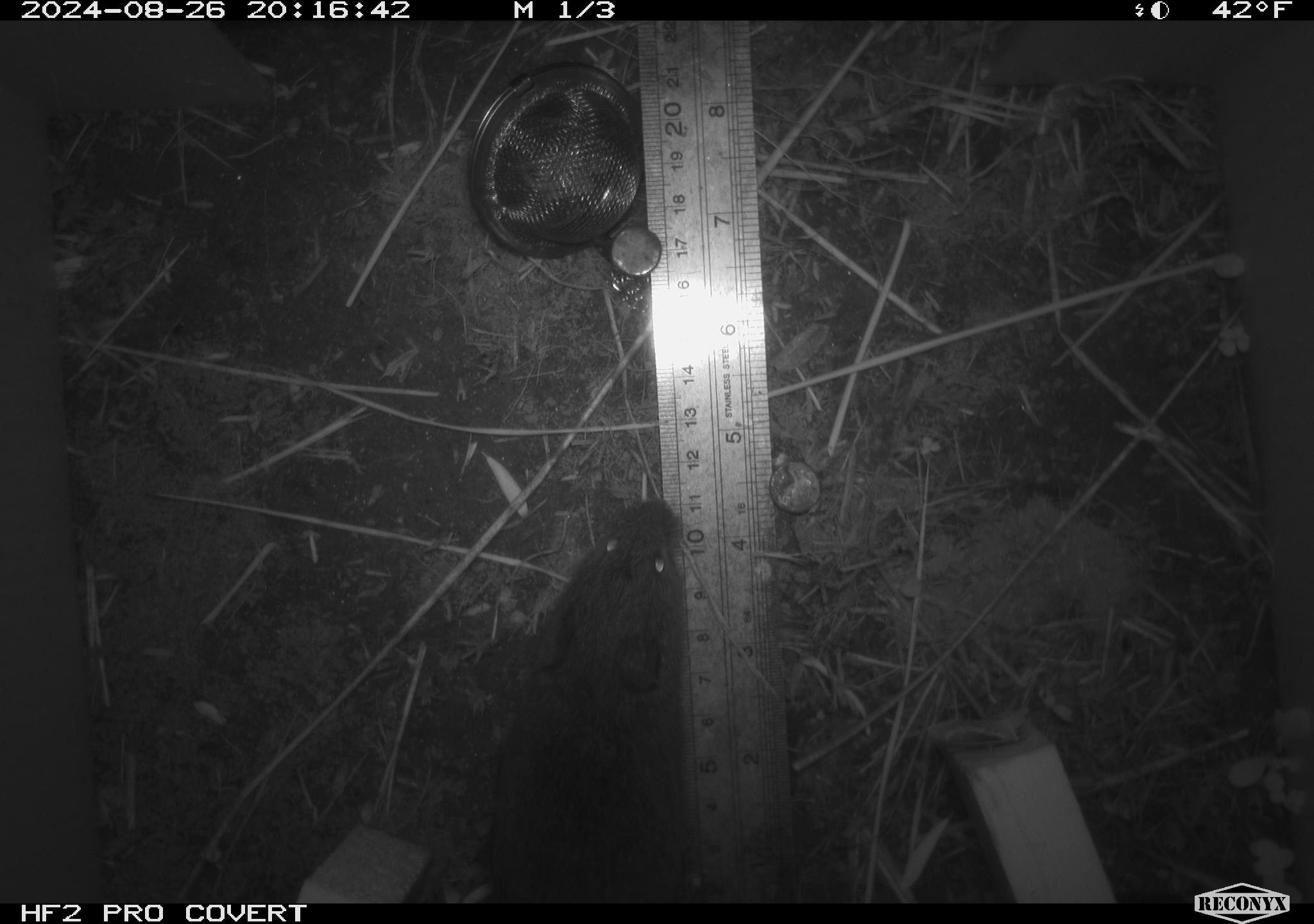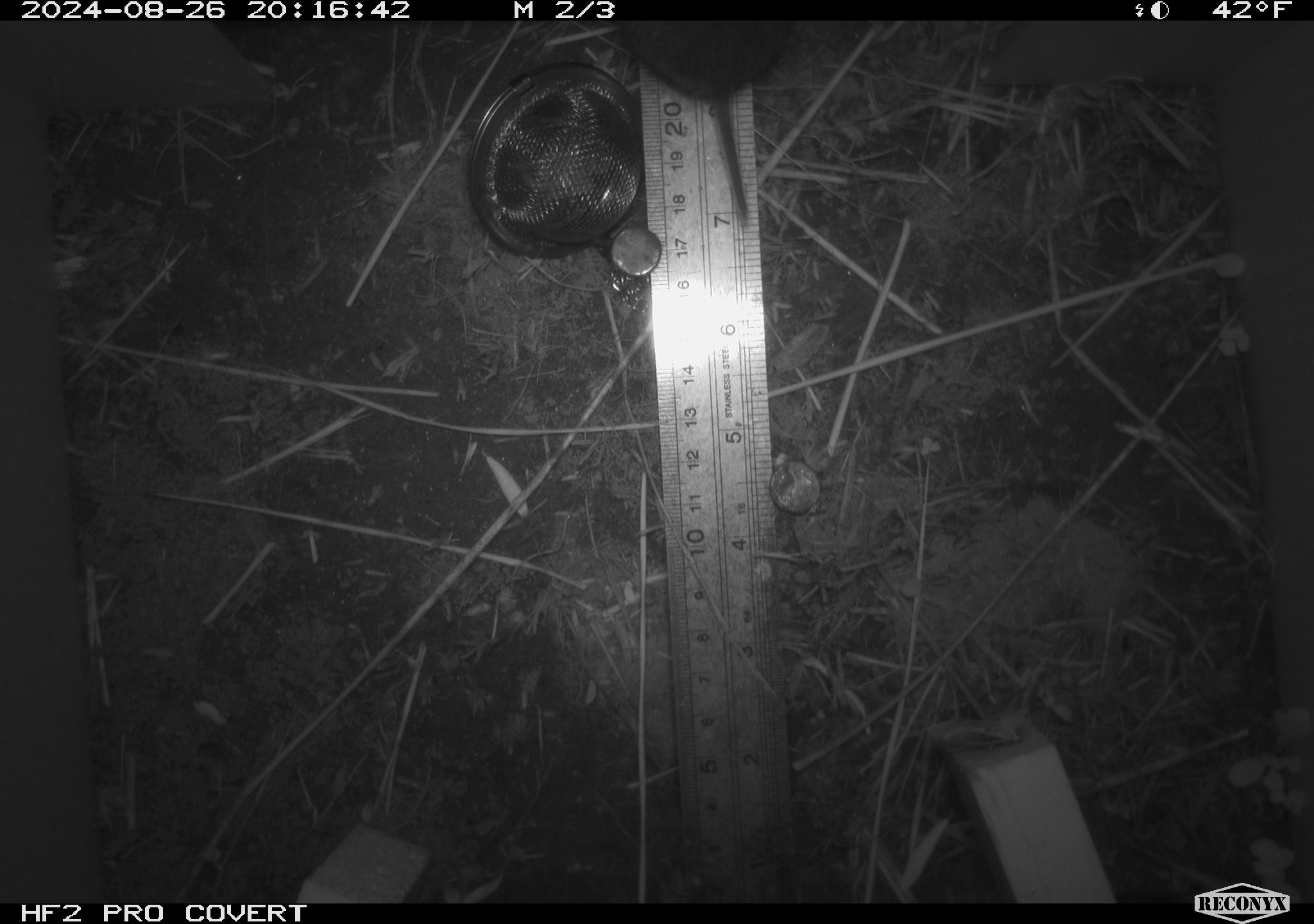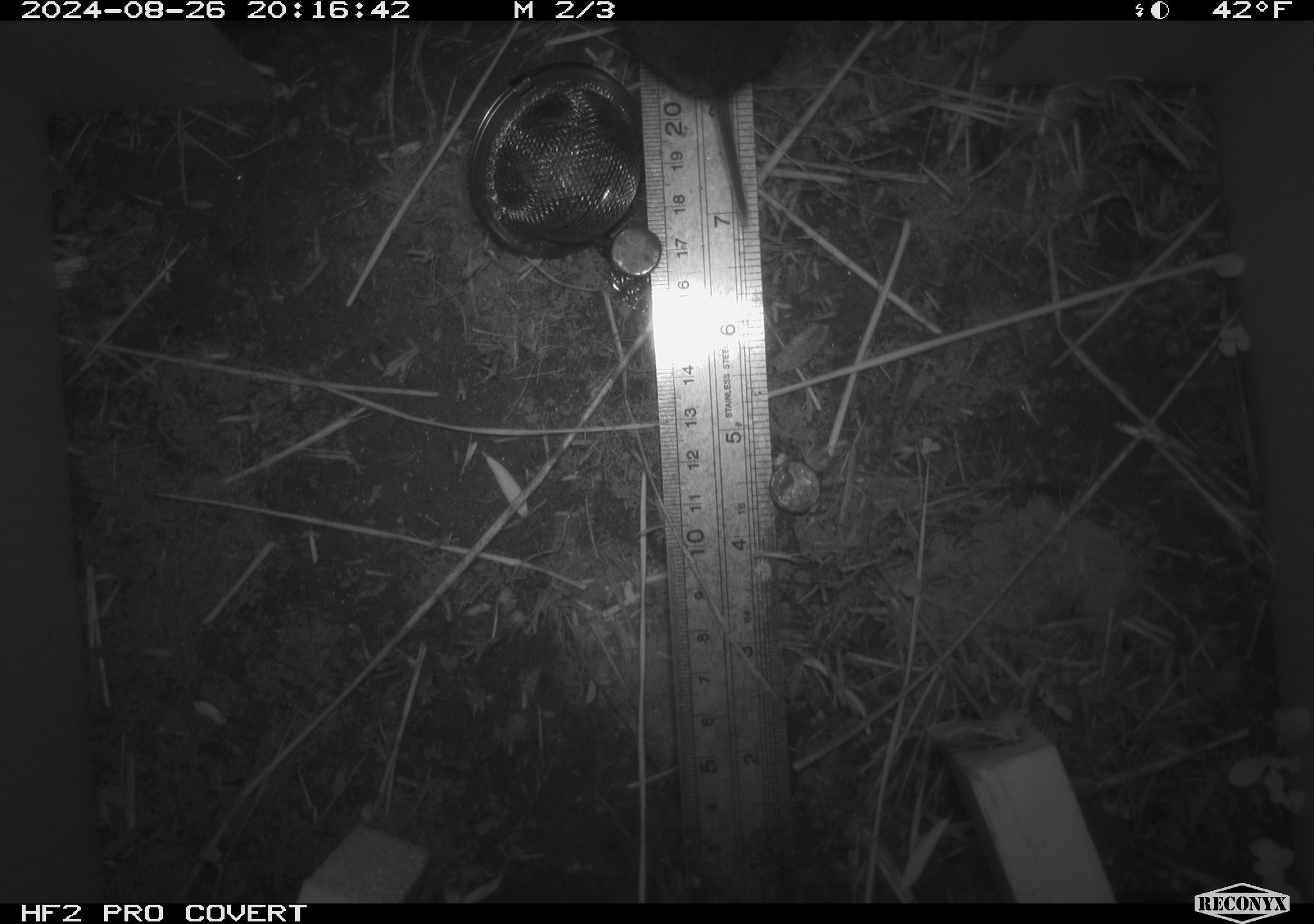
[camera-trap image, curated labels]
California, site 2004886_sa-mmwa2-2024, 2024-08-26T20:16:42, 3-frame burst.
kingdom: Animalia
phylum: Chordata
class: Mammalia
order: Rodentia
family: Cricetidae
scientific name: Arvicolinae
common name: voles, lemmings, and muskrats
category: arvicolinae subfamily